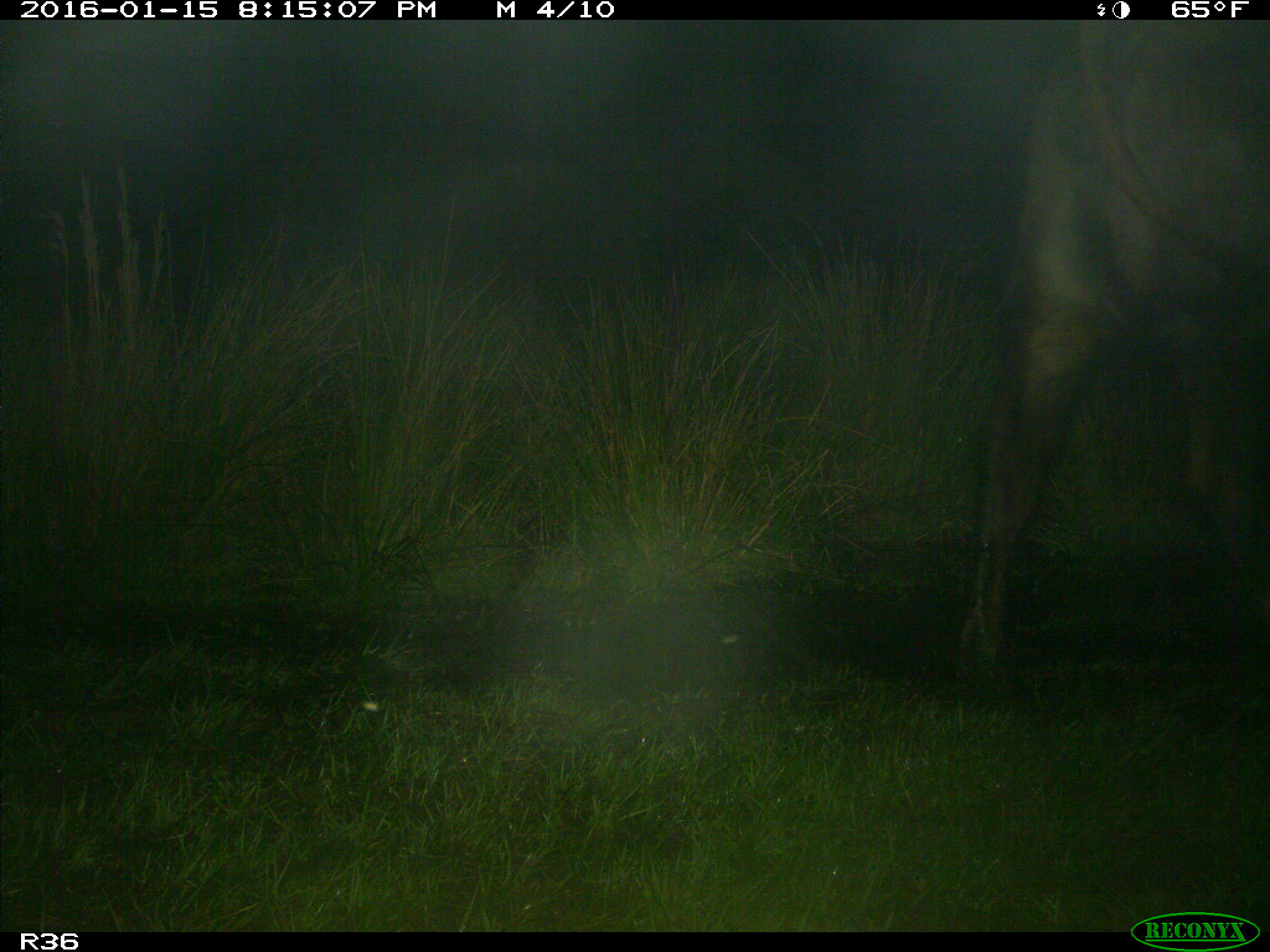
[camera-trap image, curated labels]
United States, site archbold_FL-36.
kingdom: Animalia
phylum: Chordata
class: Mammalia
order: Artiodactyla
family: Bovidae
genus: Bos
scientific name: Bos taurus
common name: domestic cow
Bos taurus (domestic cow).